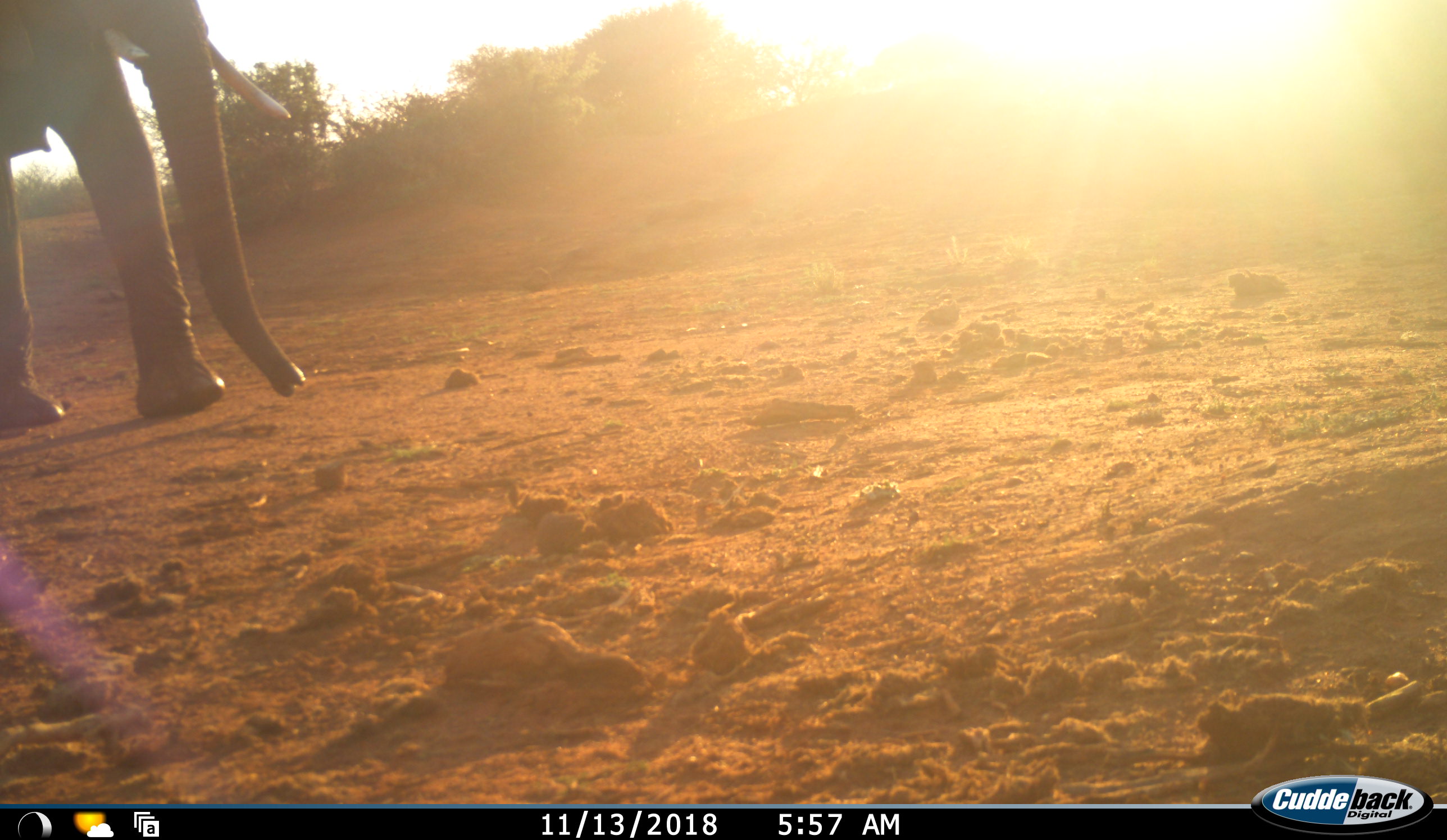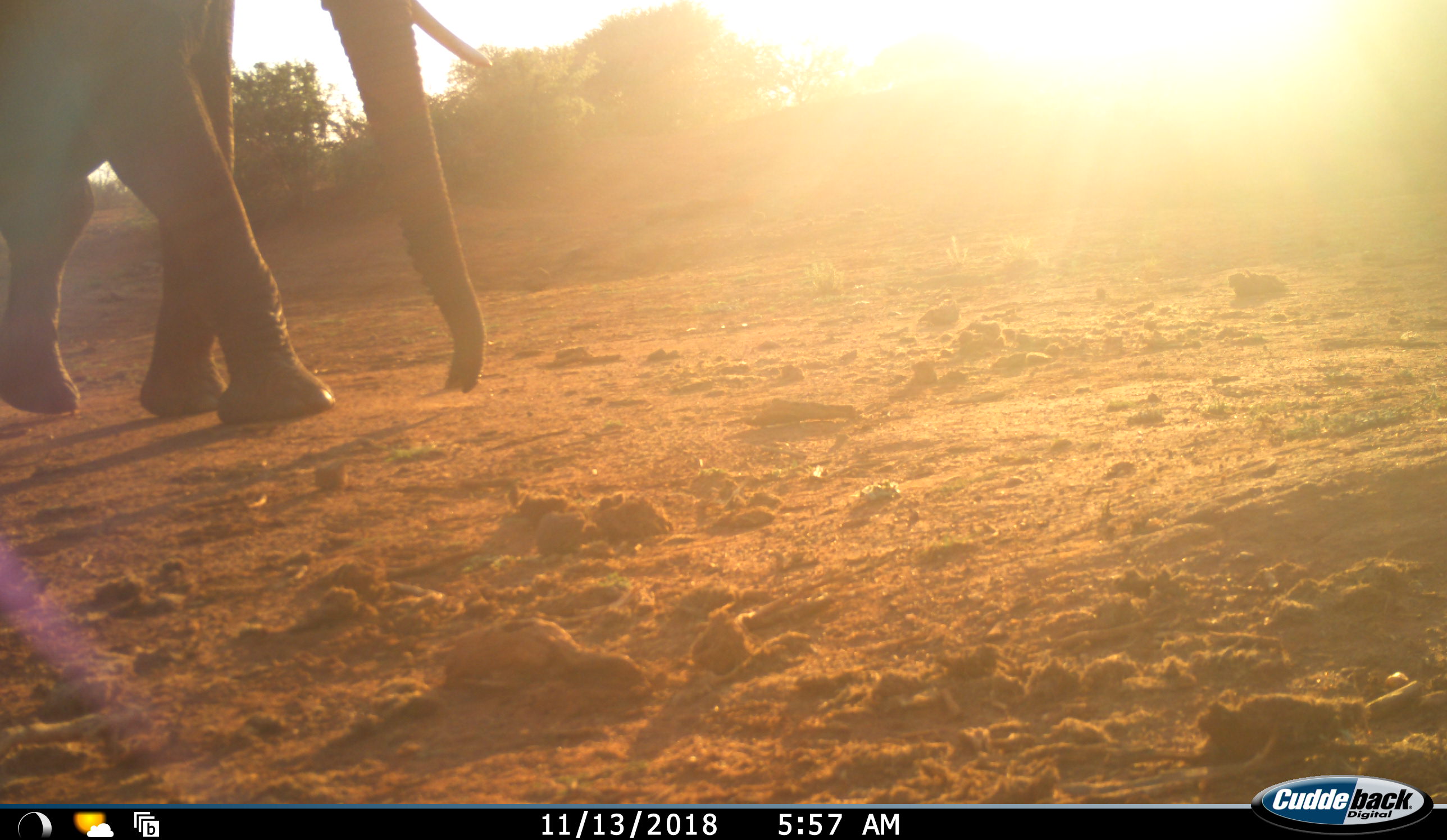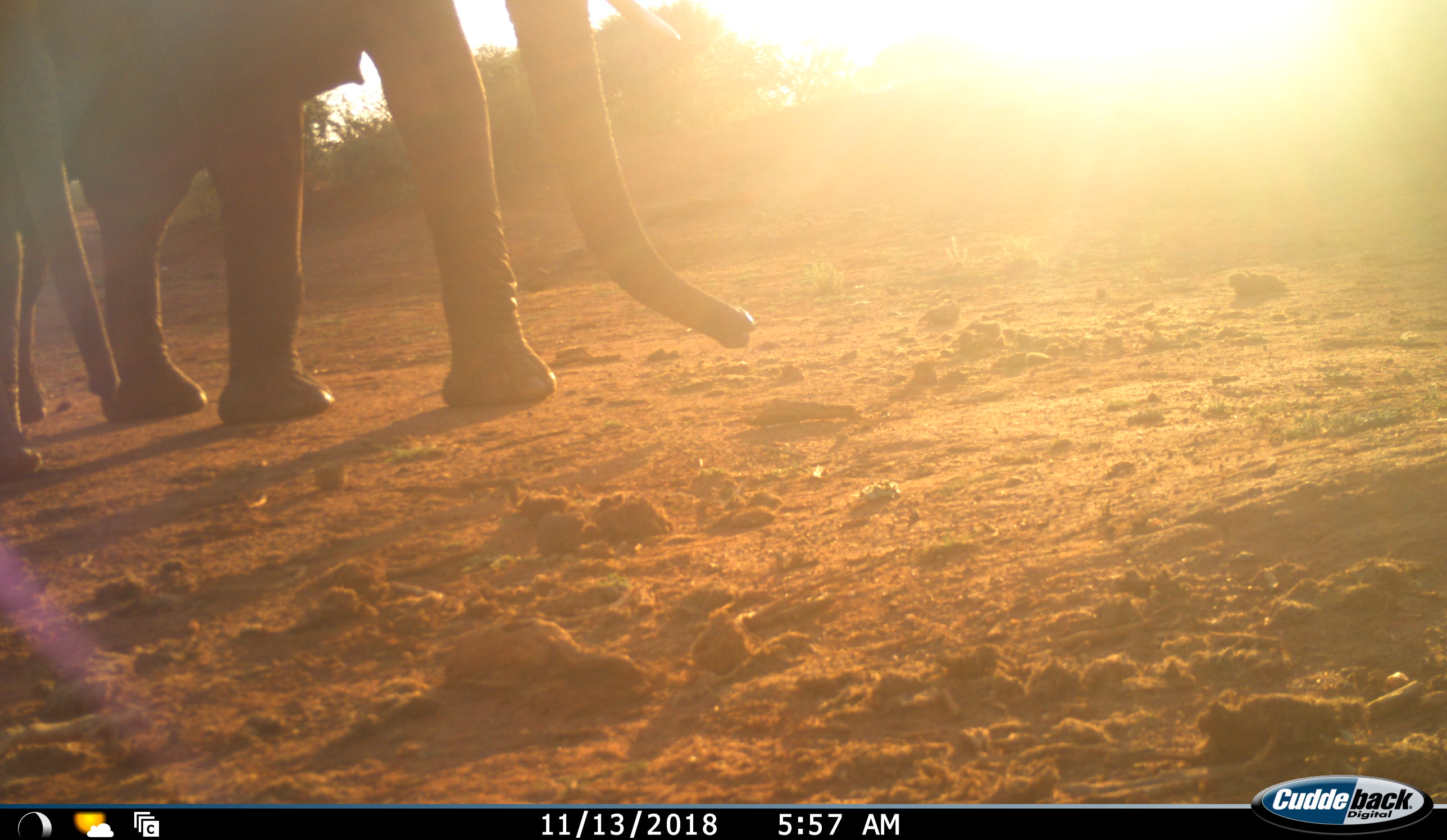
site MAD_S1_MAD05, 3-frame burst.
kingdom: Animalia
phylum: Chordata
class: Mammalia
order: Proboscidea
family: Elephantidae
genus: Loxodonta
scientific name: Loxodonta africana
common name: african bush elephant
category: elephant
Elephant (african bush elephant) (Loxodonta africana), count 2. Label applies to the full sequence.